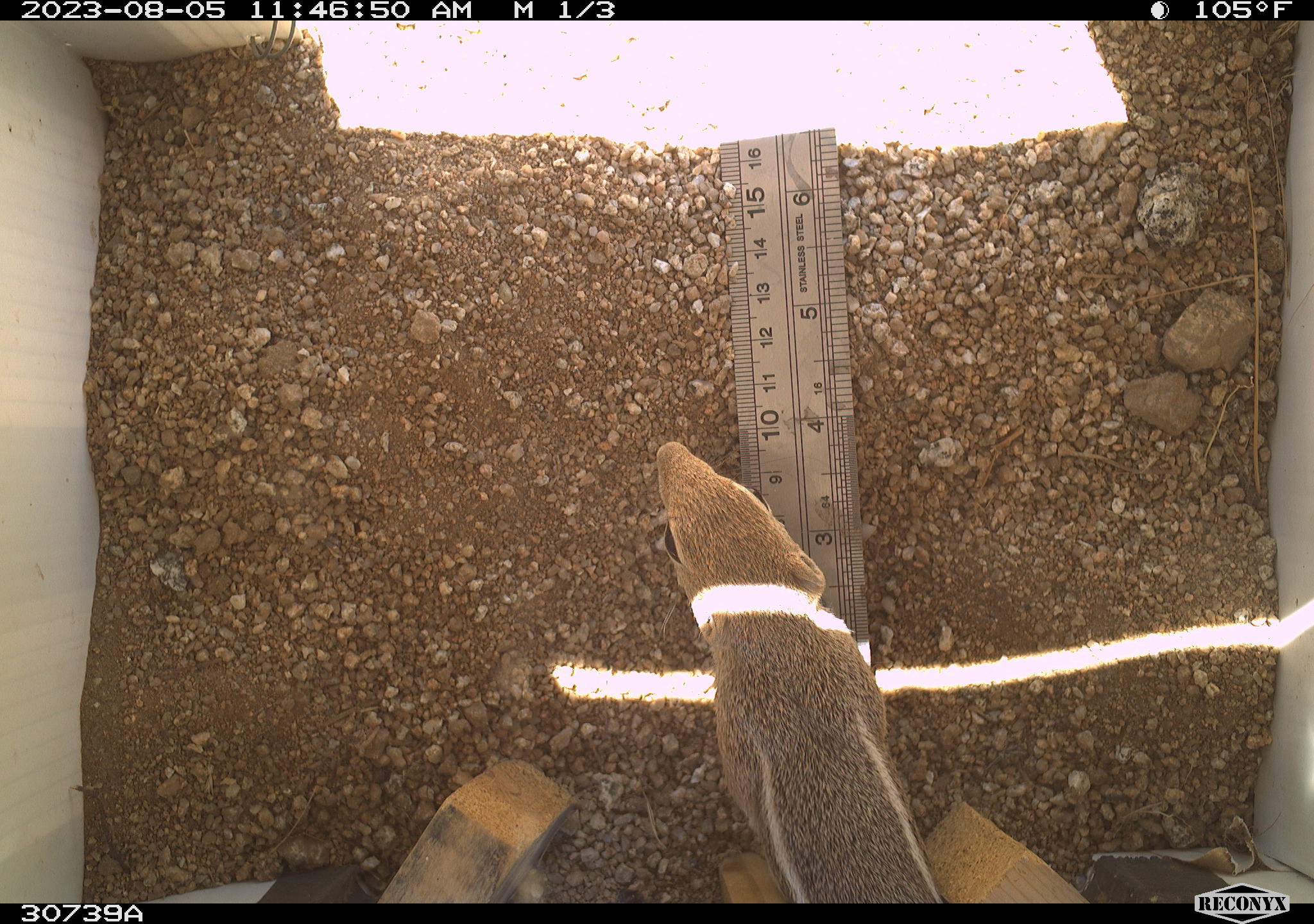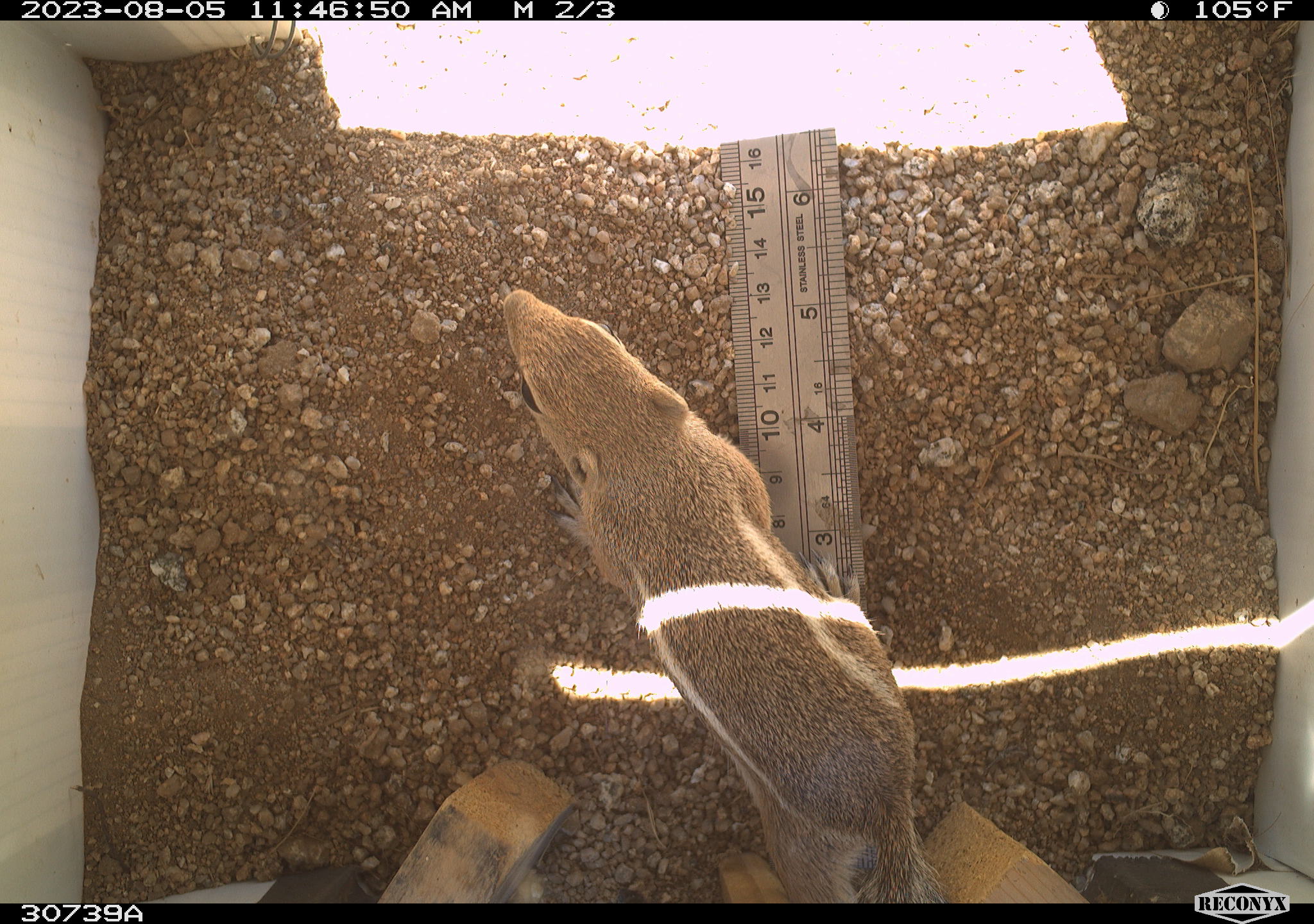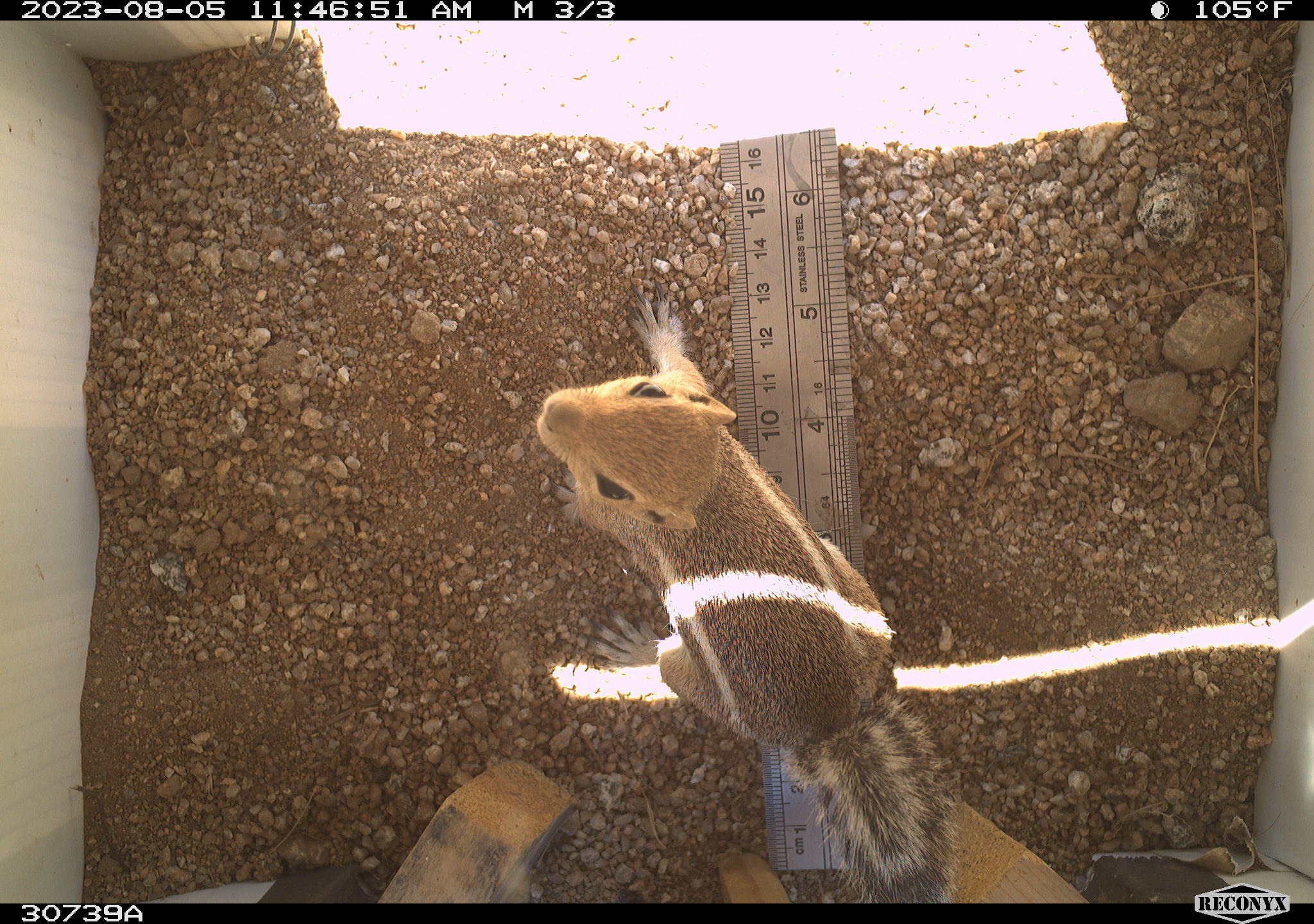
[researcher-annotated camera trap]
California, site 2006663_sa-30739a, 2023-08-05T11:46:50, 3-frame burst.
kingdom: Animalia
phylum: Chordata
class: Mammalia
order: Rodentia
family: Sciuridae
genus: Ammospermophilus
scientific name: Ammospermophilus leucurus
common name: white-tailed antelope squirrel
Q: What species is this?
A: White-tailed antelope squirrel (Ammospermophilus leucurus).